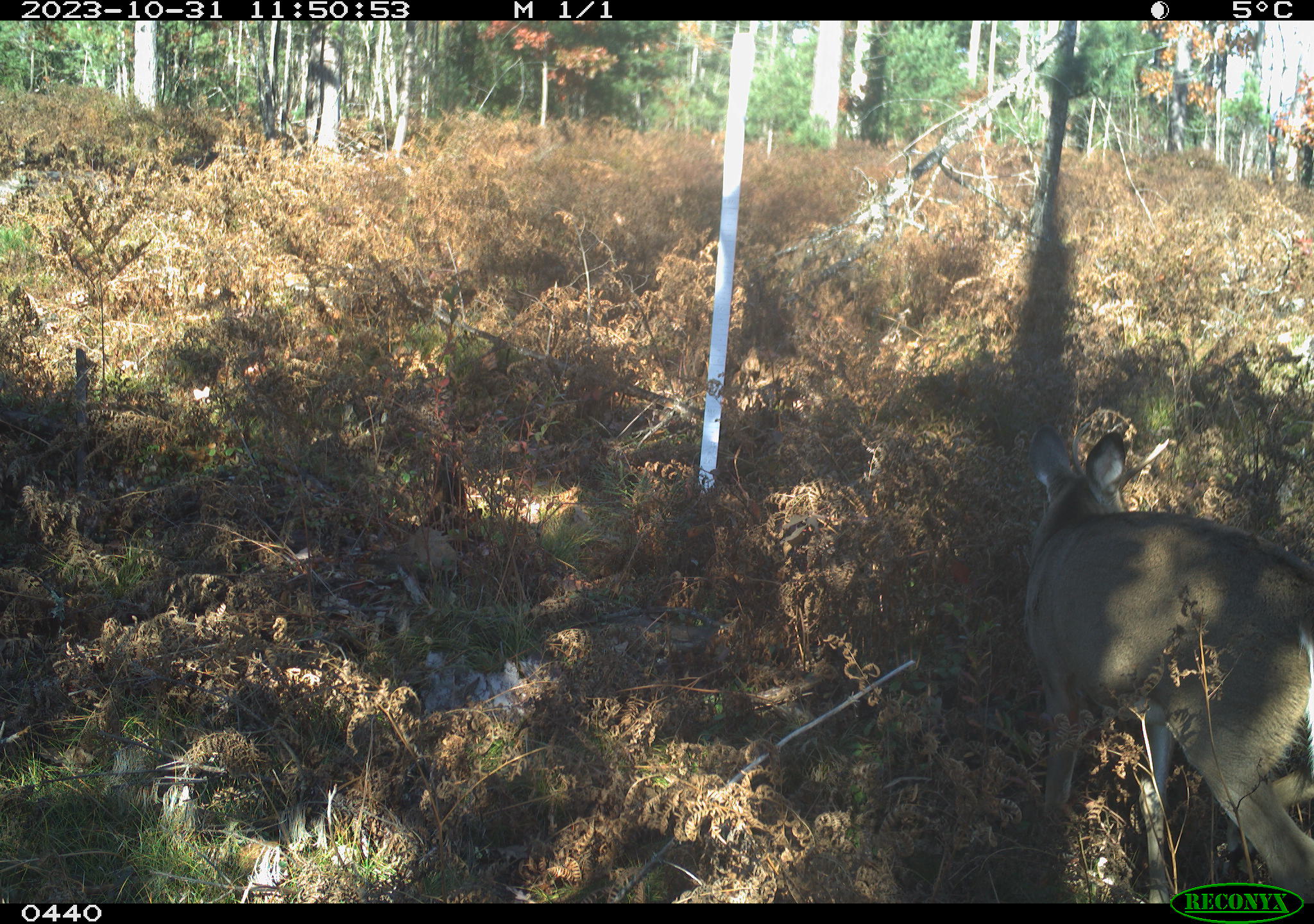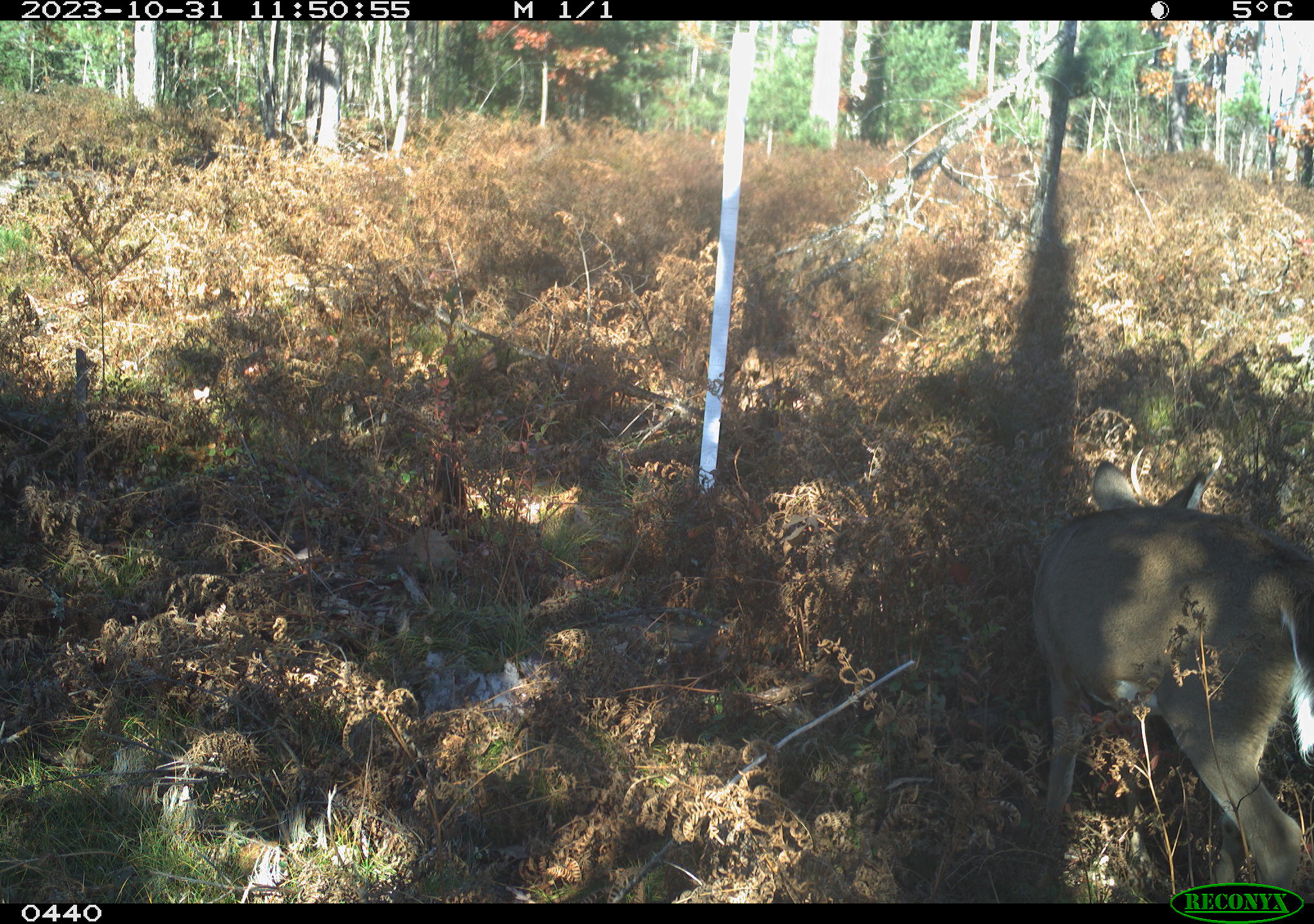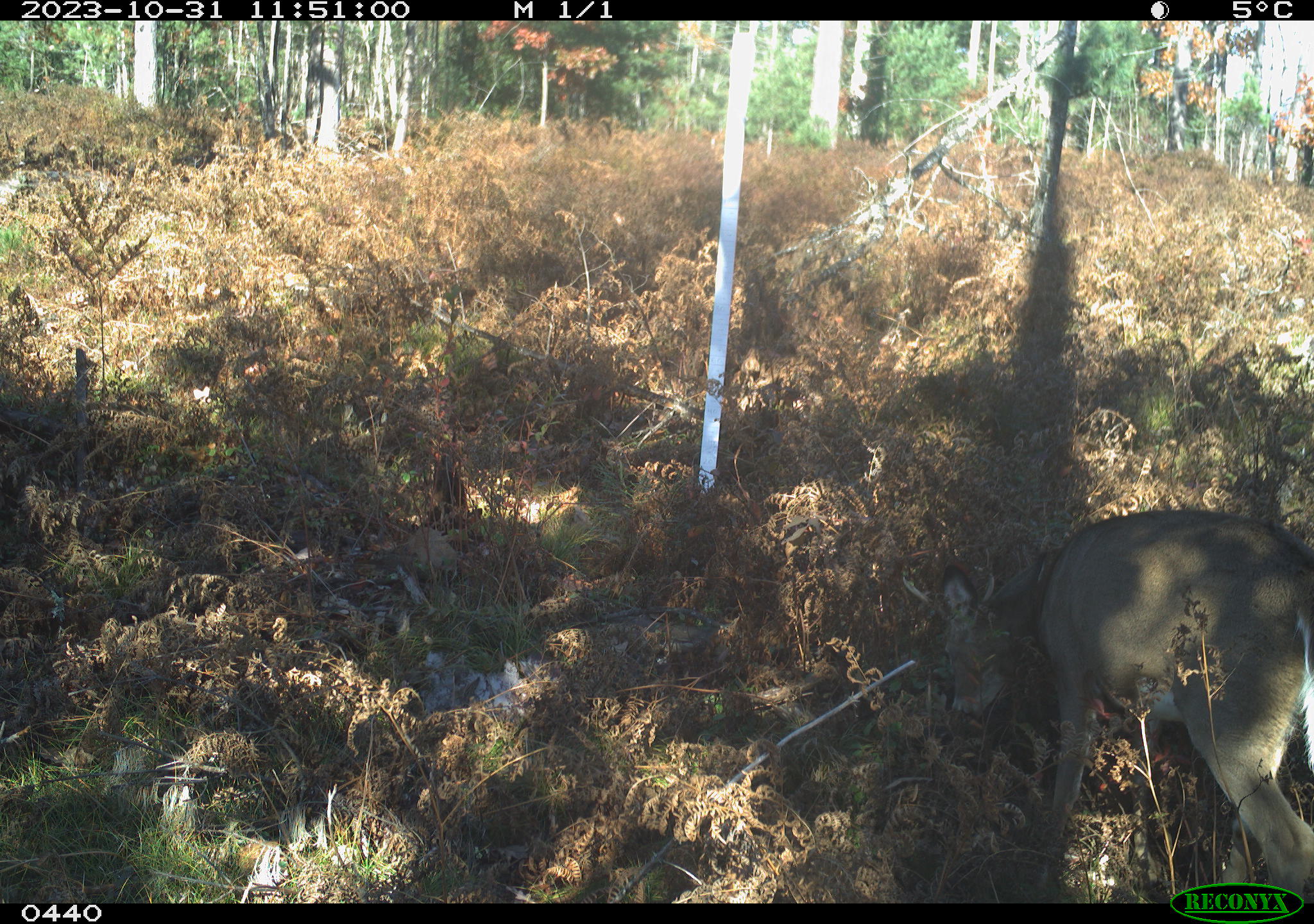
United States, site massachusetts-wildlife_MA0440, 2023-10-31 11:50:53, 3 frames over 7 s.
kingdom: Animalia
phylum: Chordata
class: Mammalia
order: Artiodactyla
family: Cervidae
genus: Odocoileus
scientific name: Odocoileus virginianus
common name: white-tailed deer